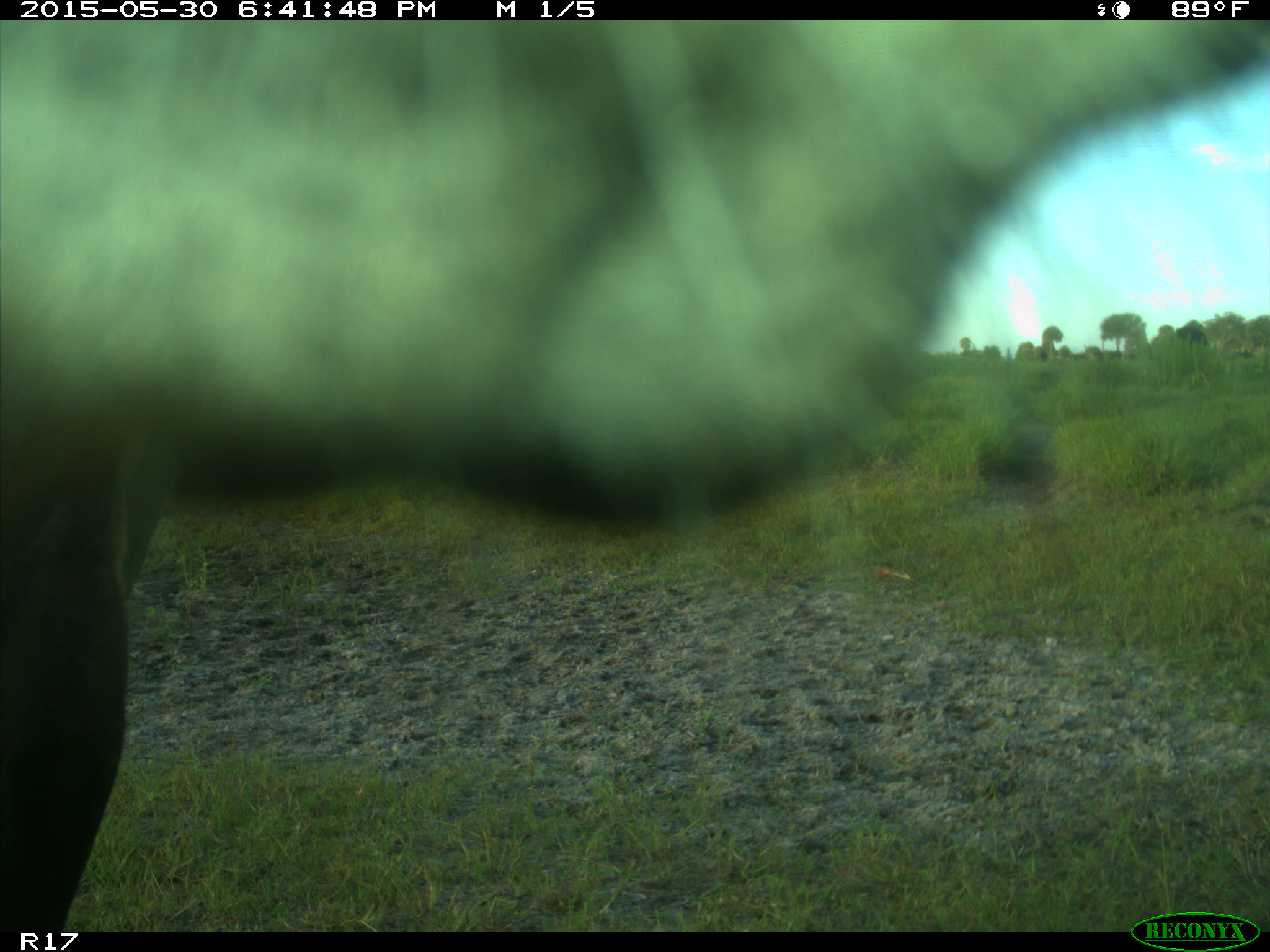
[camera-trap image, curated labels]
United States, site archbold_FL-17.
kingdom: Animalia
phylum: Chordata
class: Mammalia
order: Artiodactyla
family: Bovidae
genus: Bos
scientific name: Bos taurus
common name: domestic cow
Bos taurus (domestic cow).